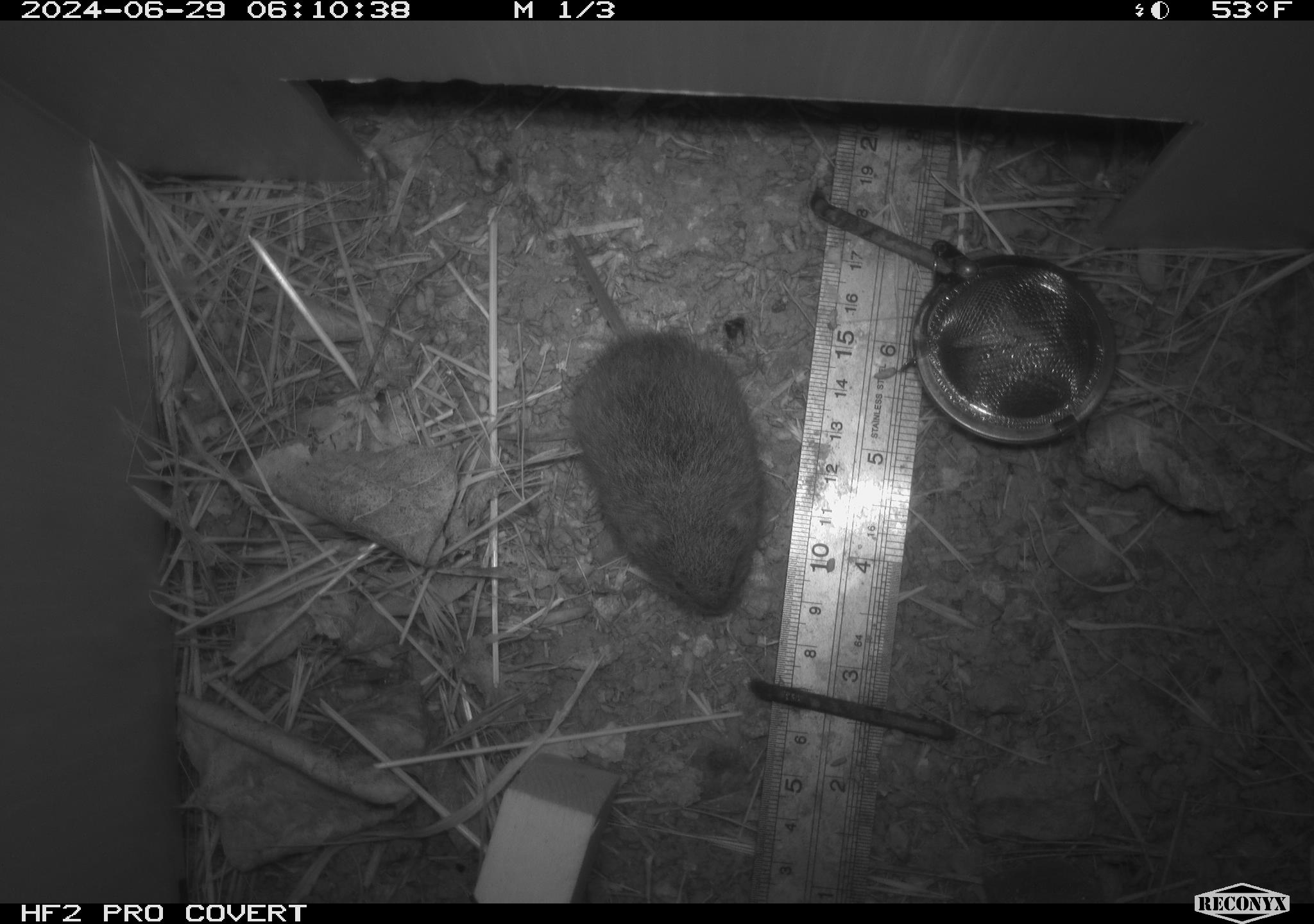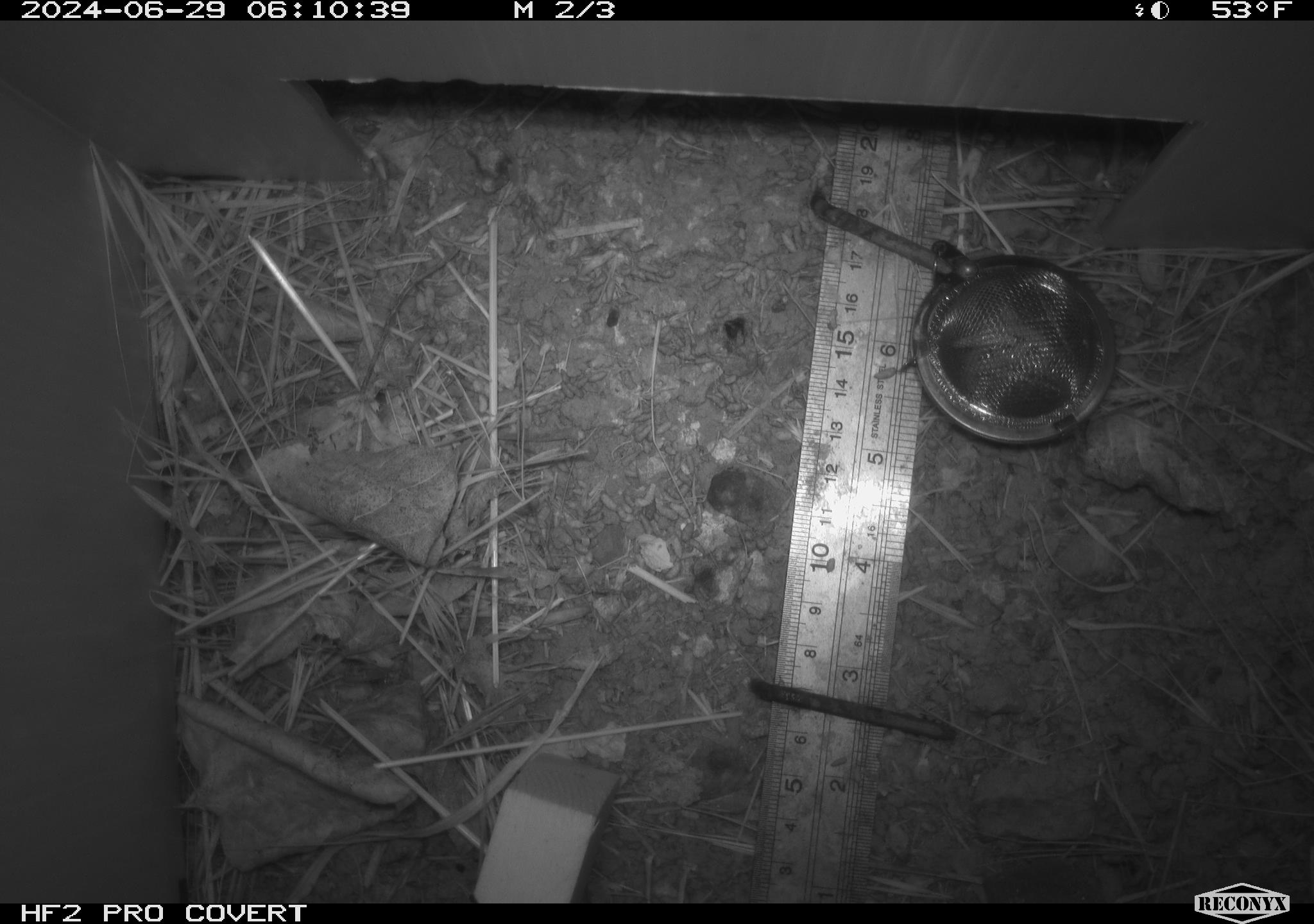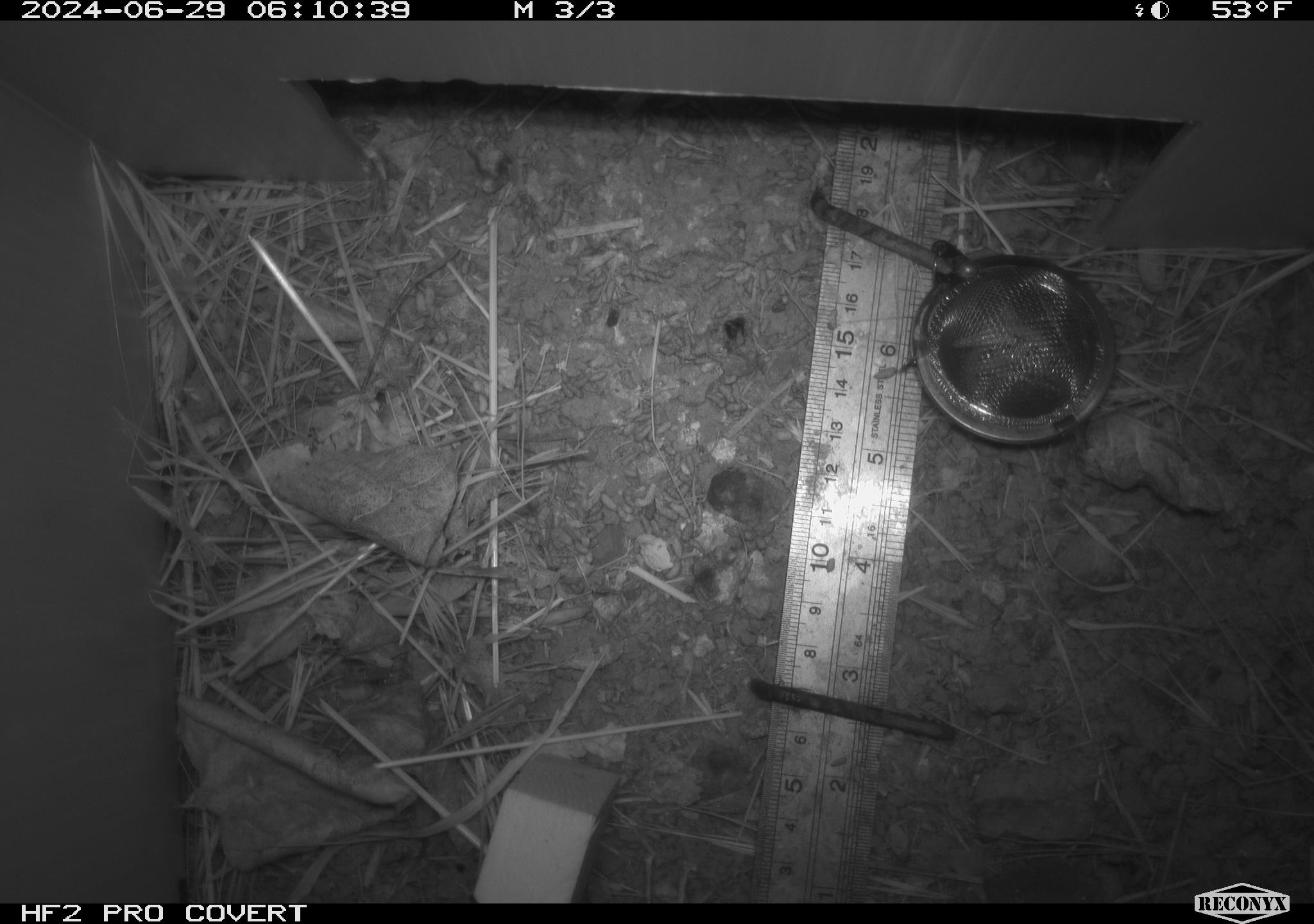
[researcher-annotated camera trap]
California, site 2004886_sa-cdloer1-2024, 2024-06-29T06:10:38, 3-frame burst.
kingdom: Animalia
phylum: Chordata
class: Mammalia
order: Rodentia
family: Cricetidae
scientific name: Arvicolinae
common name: voles, lemmings, and muskrats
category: arvicolinae subfamily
Arvicolinae subfamily (voles, lemmings, and muskrats) (Arvicolinae).